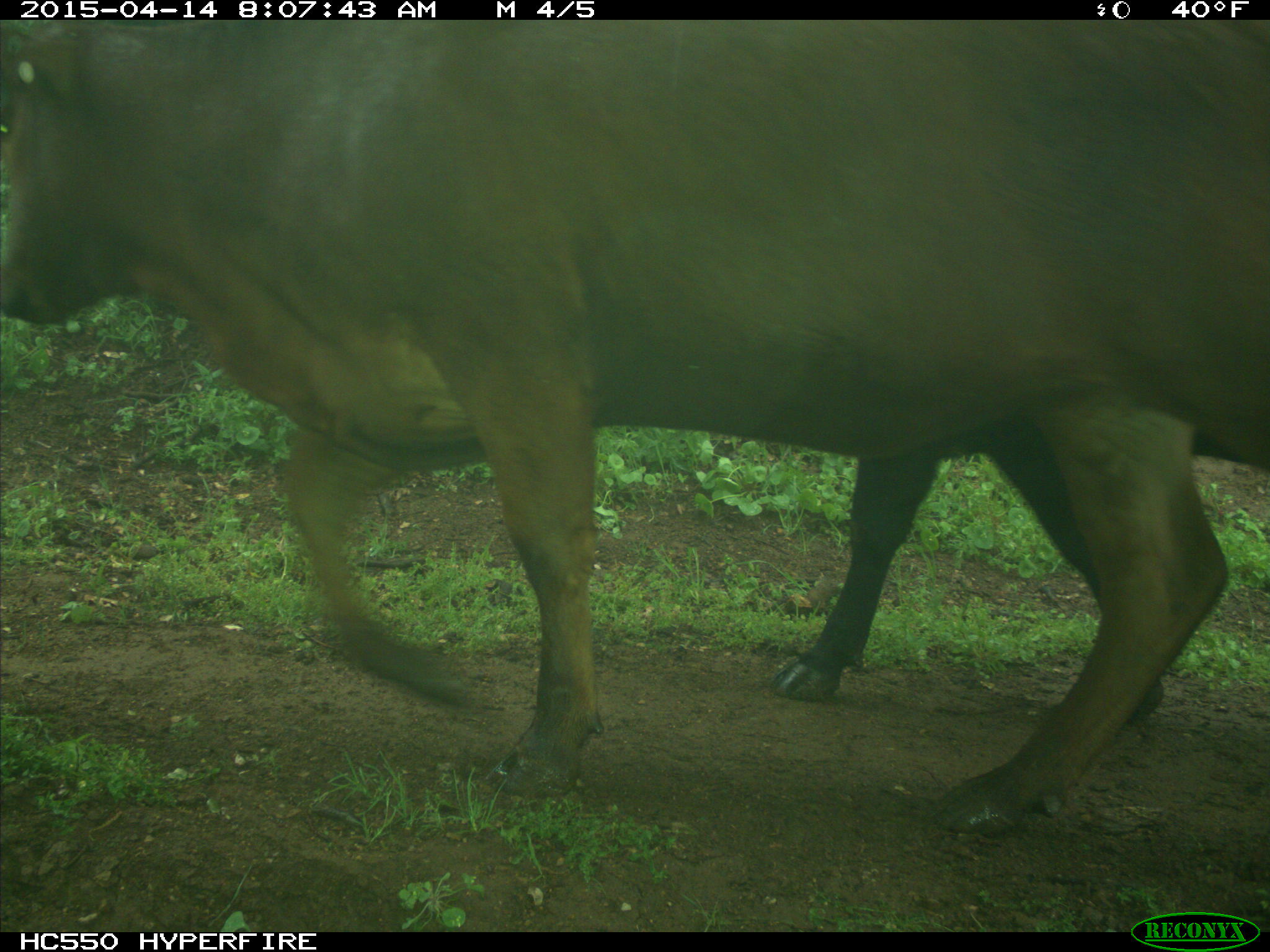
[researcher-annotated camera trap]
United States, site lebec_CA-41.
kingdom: Animalia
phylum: Chordata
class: Mammalia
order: Artiodactyla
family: Bovidae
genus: Bos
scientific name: Bos taurus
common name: domestic cow